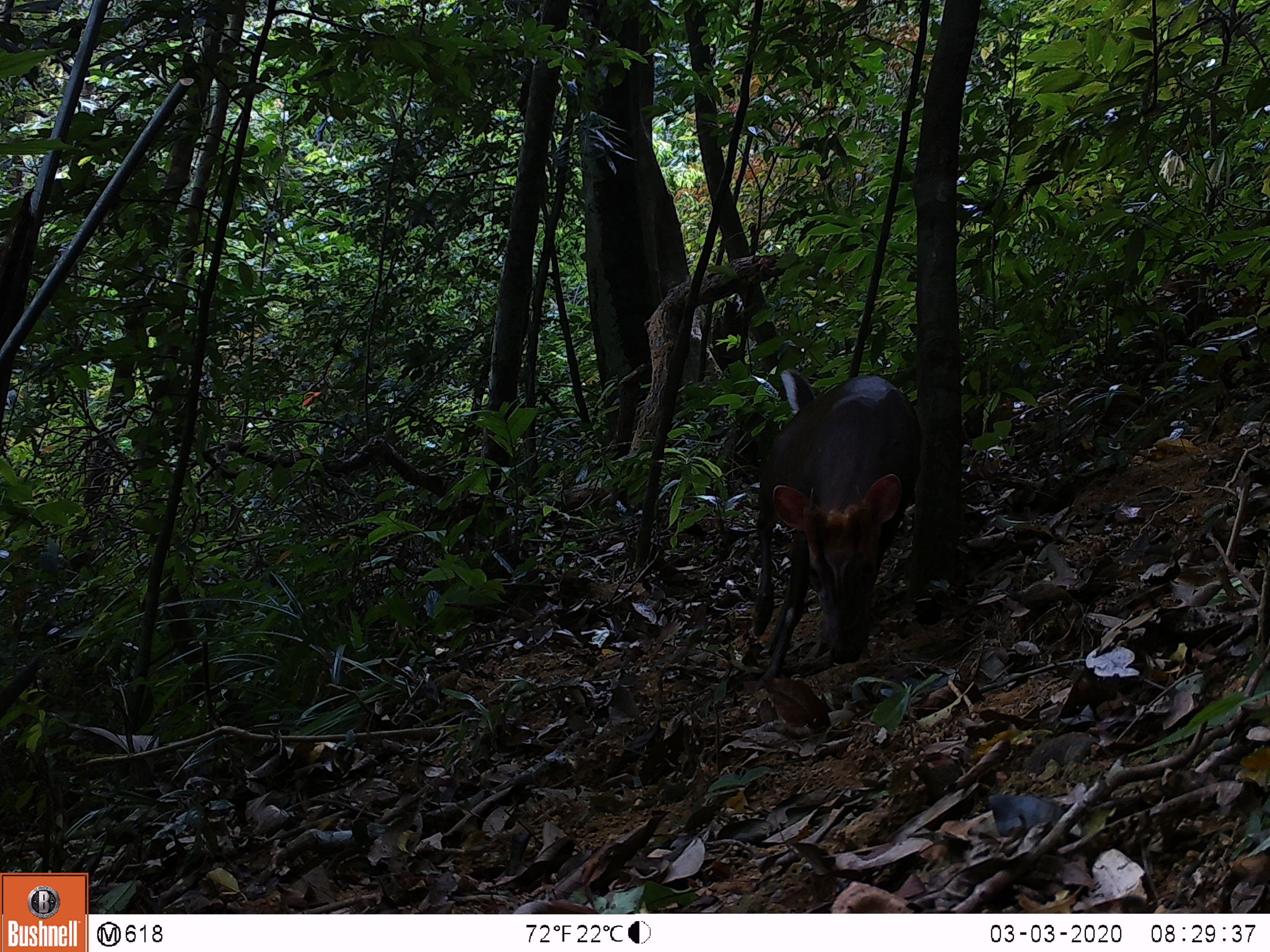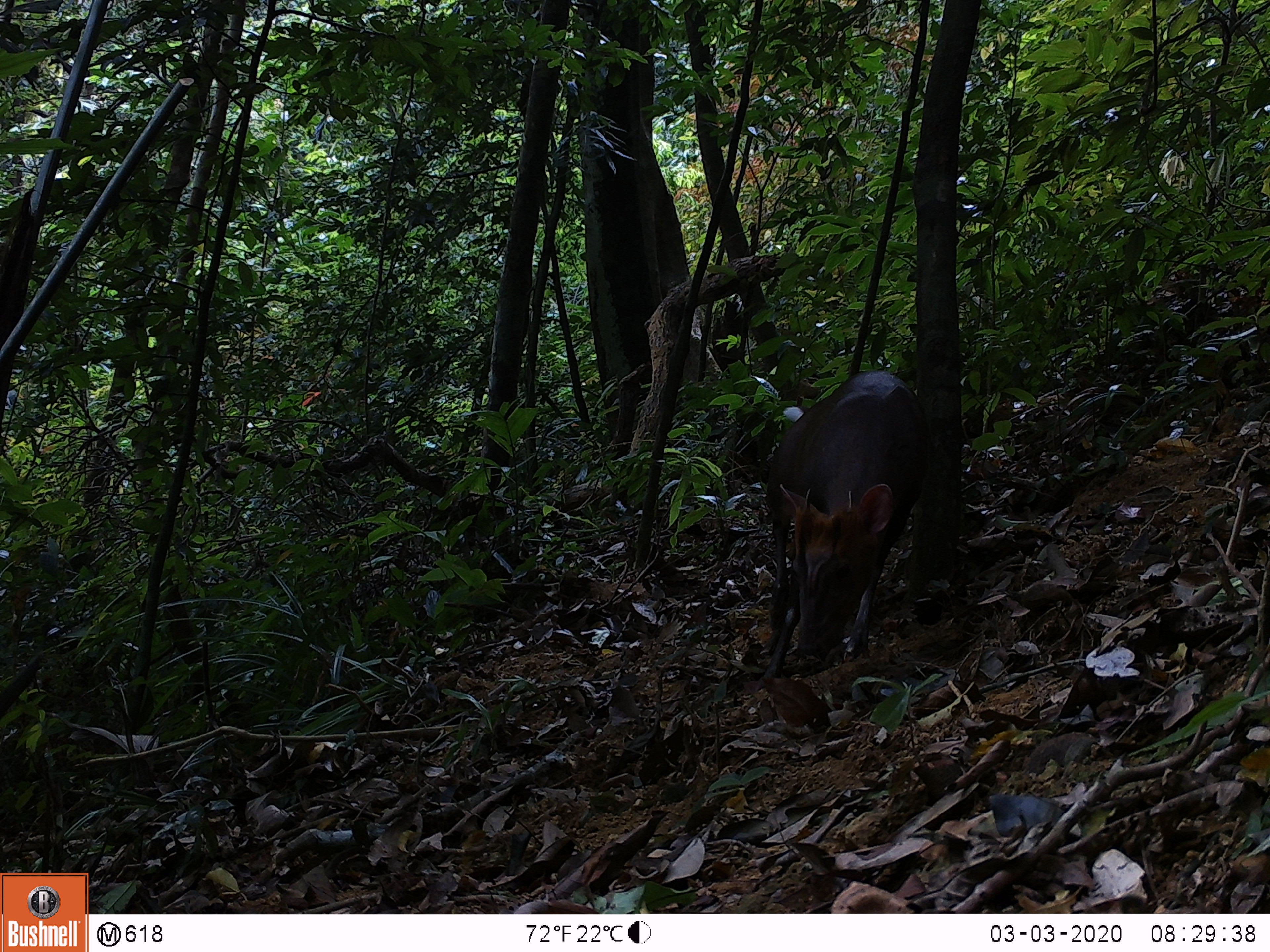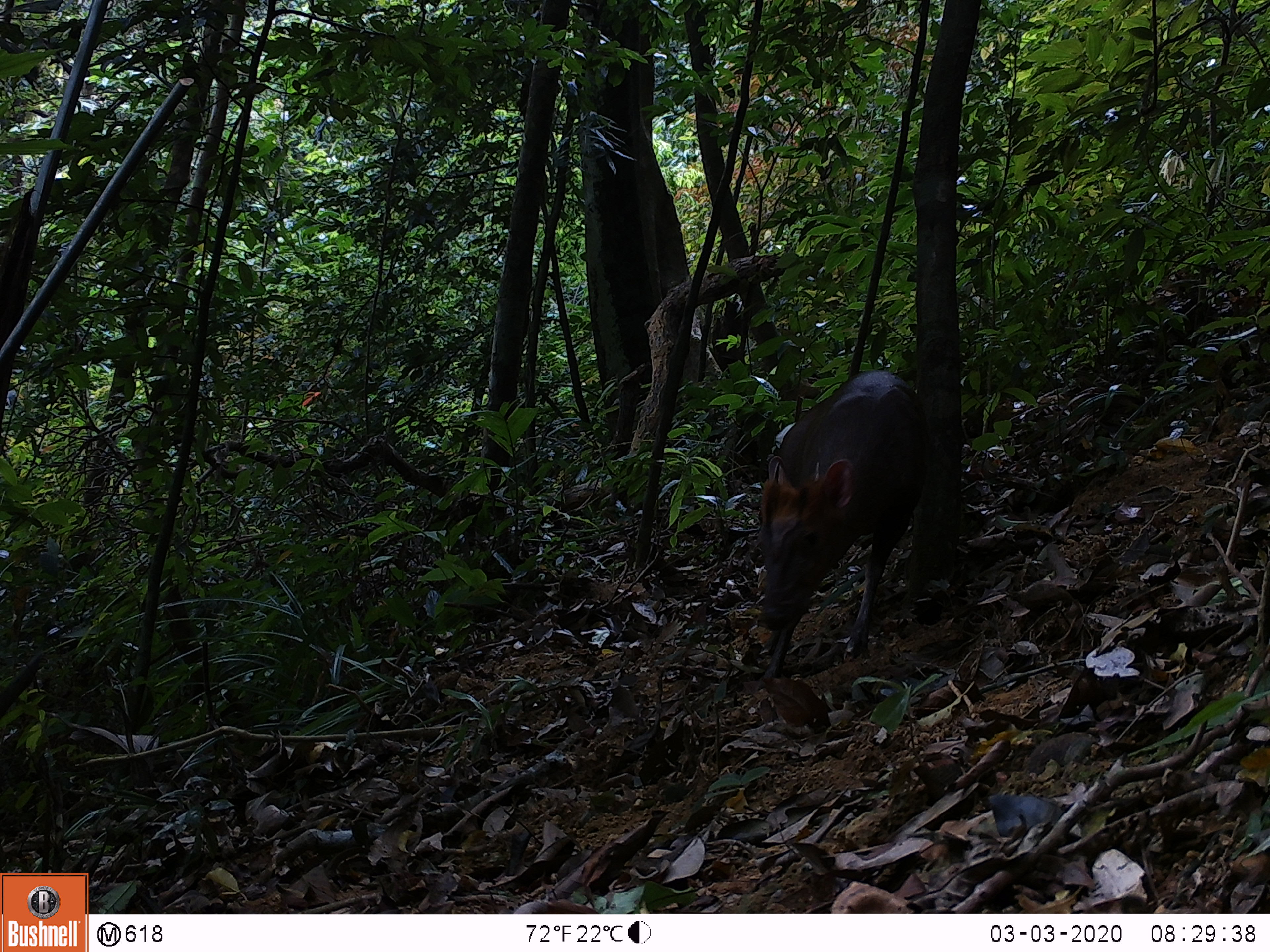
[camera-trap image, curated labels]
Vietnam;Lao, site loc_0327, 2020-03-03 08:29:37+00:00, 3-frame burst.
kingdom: Animalia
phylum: Chordata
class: Mammalia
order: Artiodactyla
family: Cervidae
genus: Muntiacus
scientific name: Muntiacus rooseveltorum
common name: roosevelt's muntjac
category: roosevelts muntjac group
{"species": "roosevelts muntjac group (roosevelt's muntjac) (Muntiacus rooseveltorum)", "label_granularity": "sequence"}